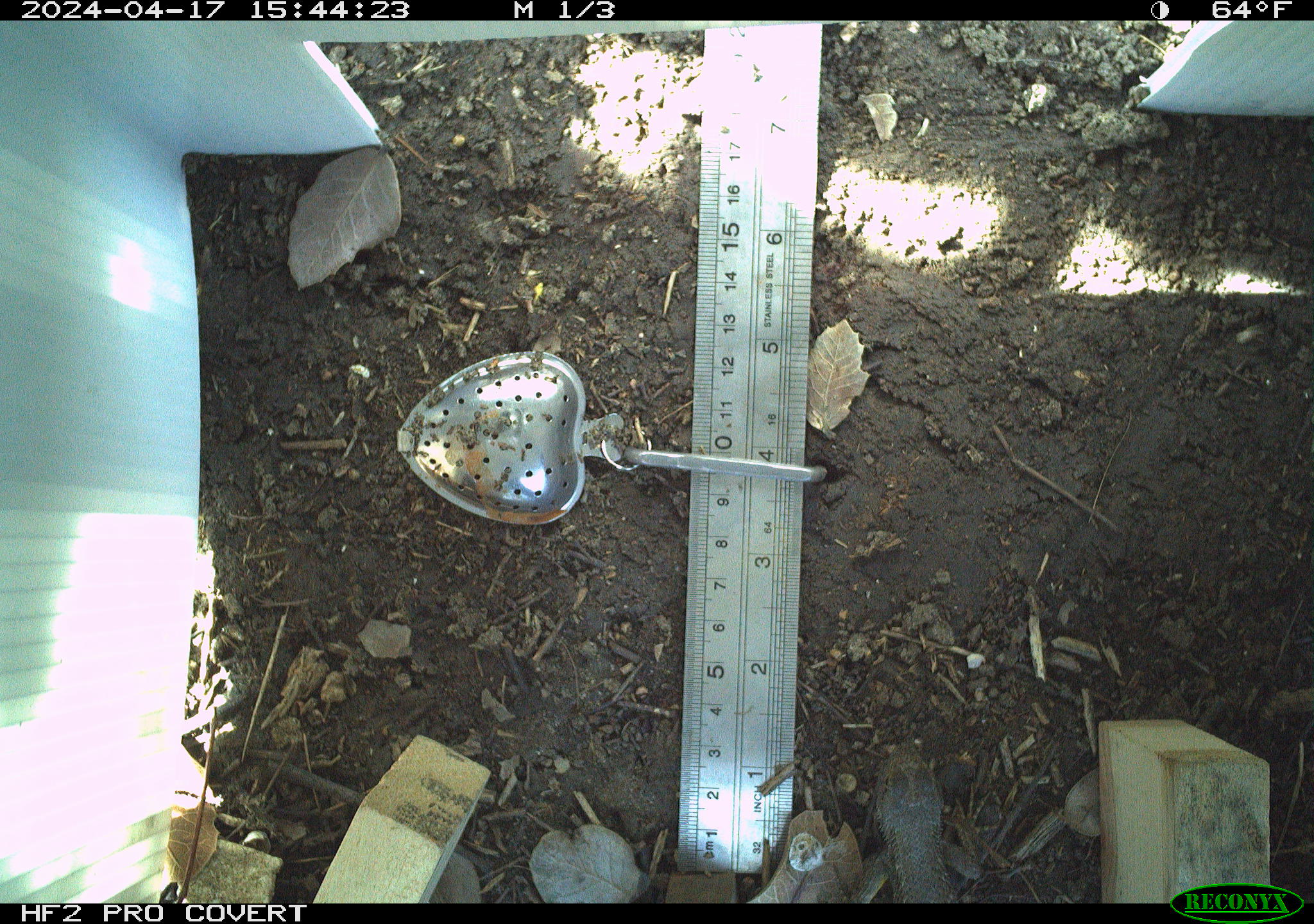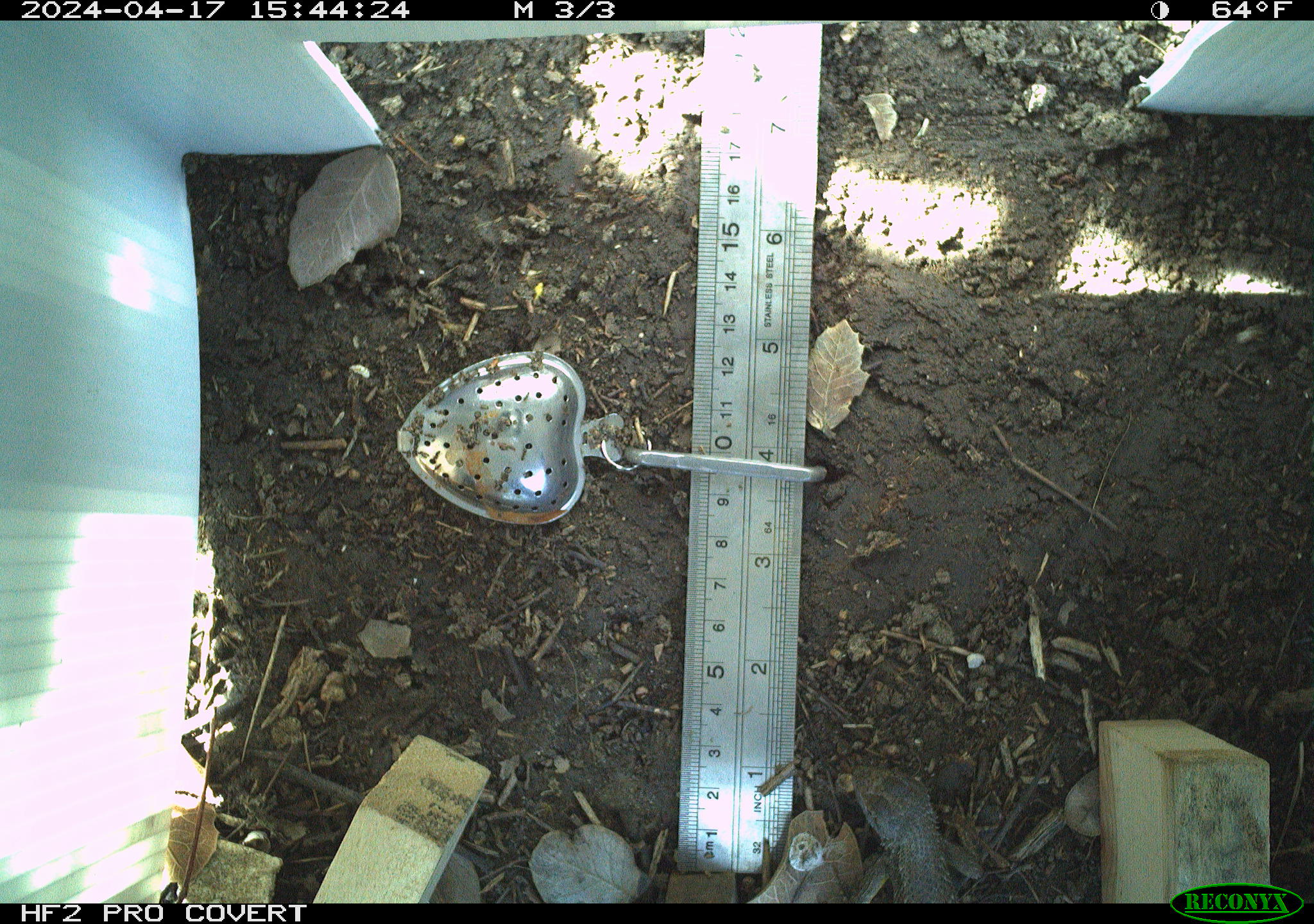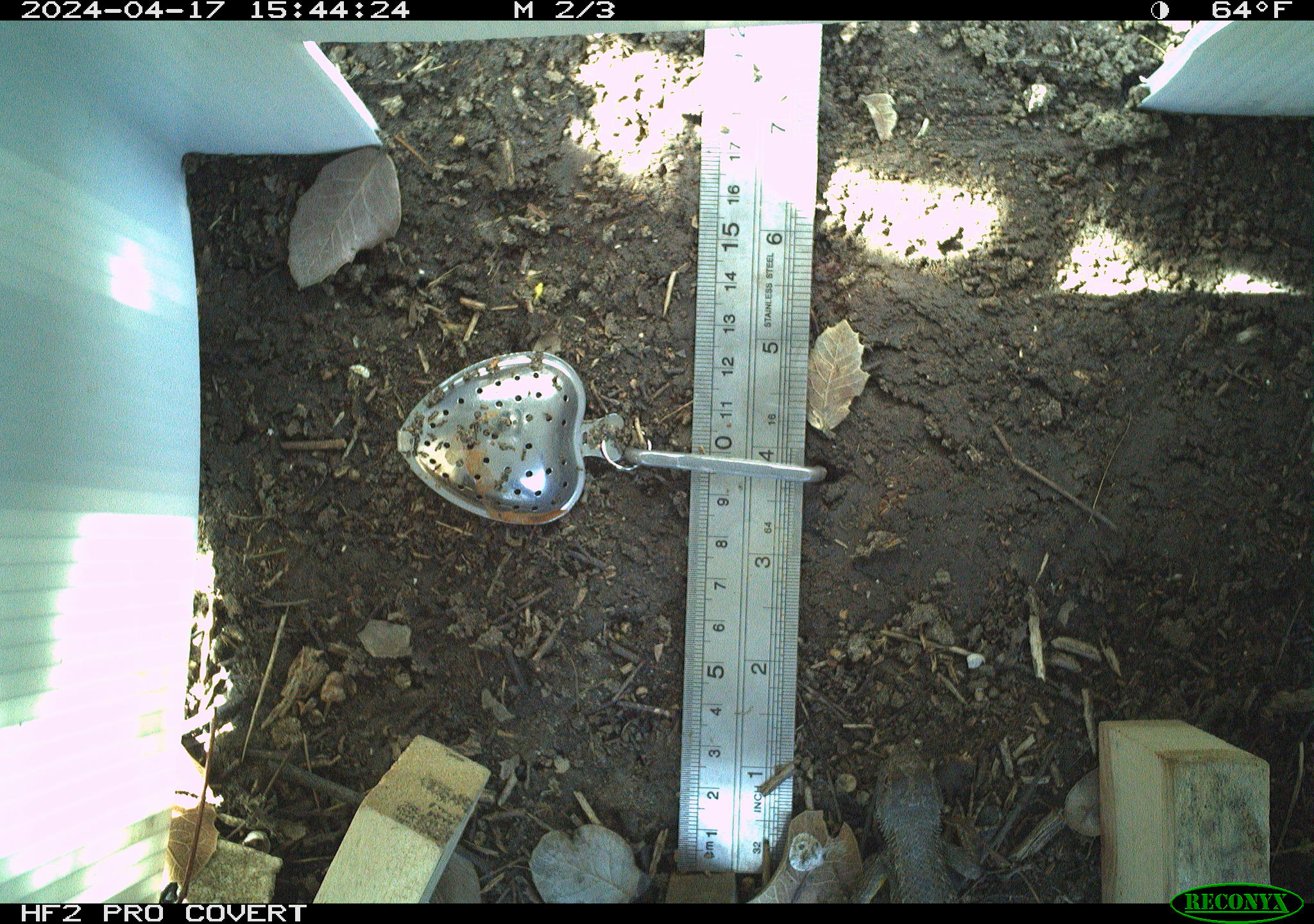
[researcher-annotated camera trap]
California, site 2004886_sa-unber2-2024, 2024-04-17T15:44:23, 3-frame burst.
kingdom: Animalia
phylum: Chordata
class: Reptilia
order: Squamata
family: Phrynosomatidae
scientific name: Phrynosomatidae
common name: phrynosomatid lizards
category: phrynosomatidae family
Phrynosomatidae family (phrynosomatid lizards) (Phrynosomatidae).